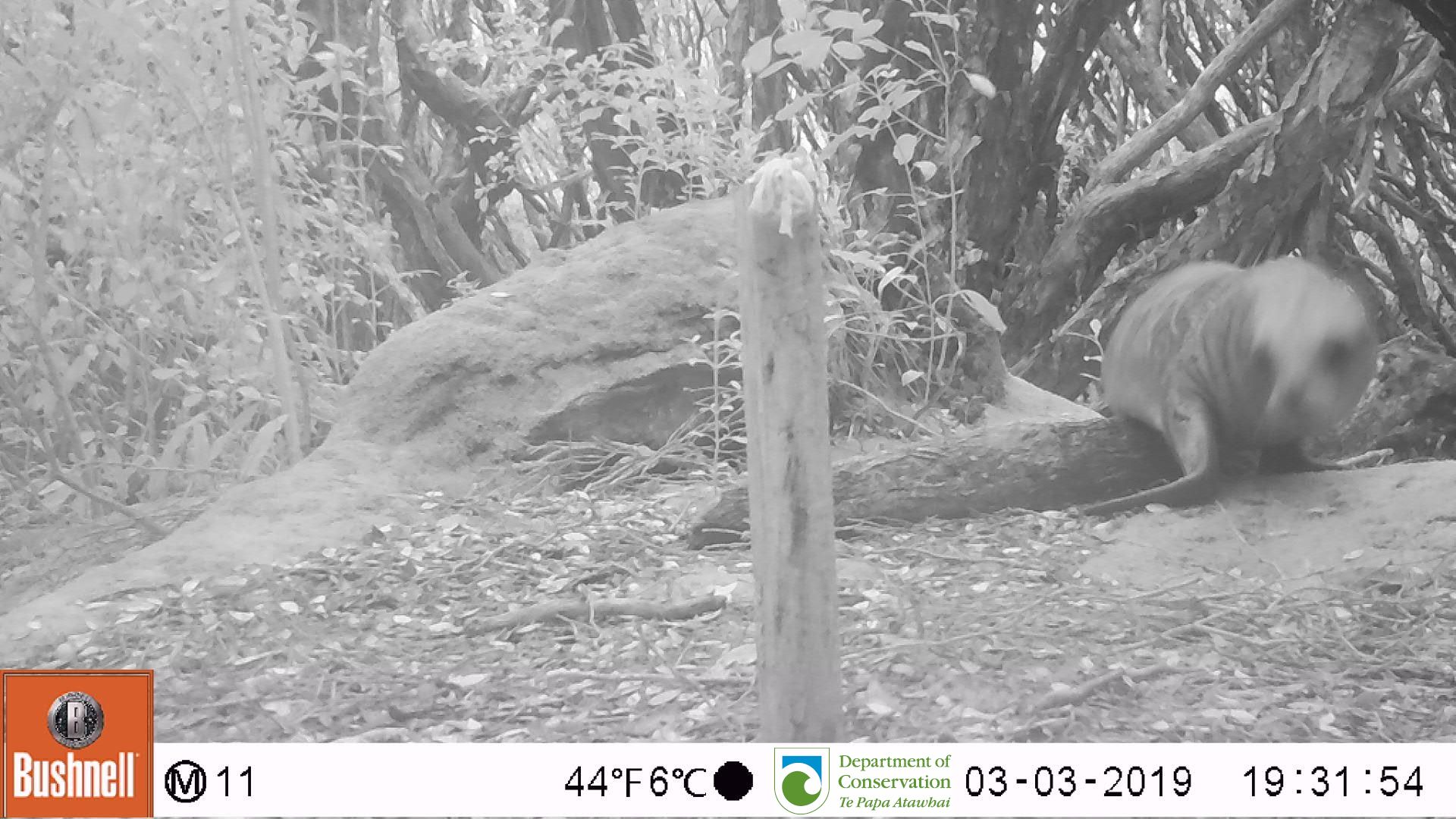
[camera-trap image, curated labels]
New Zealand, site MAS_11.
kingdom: Animalia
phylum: Chordata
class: Mammalia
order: Carnivora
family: Otariidae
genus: Phocarctos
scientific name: Phocarctos hookeri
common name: new zealand sea lion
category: sealion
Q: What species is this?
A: Sealion (new zealand sea lion) (Phocarctos hookeri).